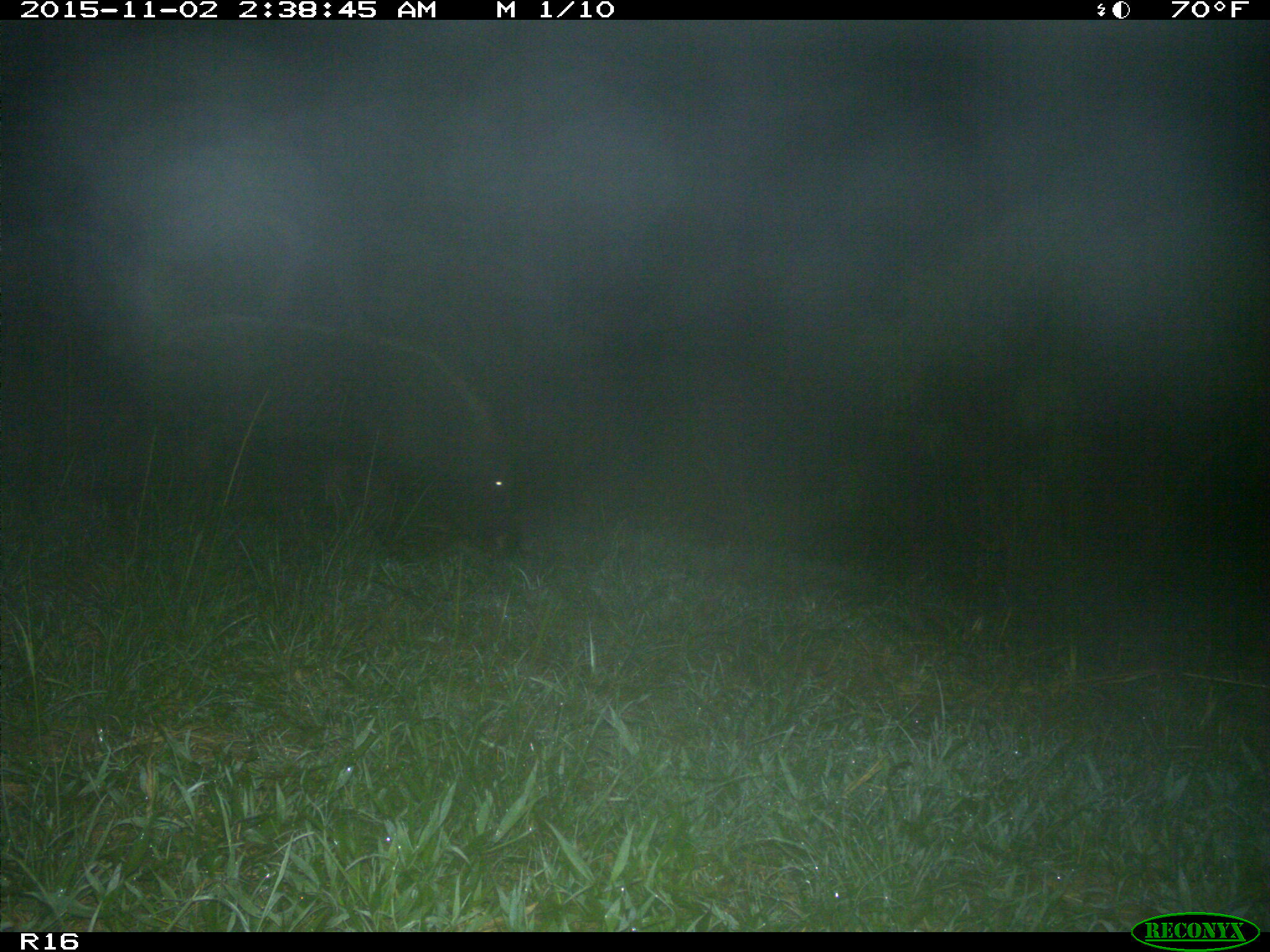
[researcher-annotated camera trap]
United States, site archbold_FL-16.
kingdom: Animalia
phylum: Chordata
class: Mammalia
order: Artiodactyla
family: Suidae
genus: Sus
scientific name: Sus scrofa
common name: wild boar